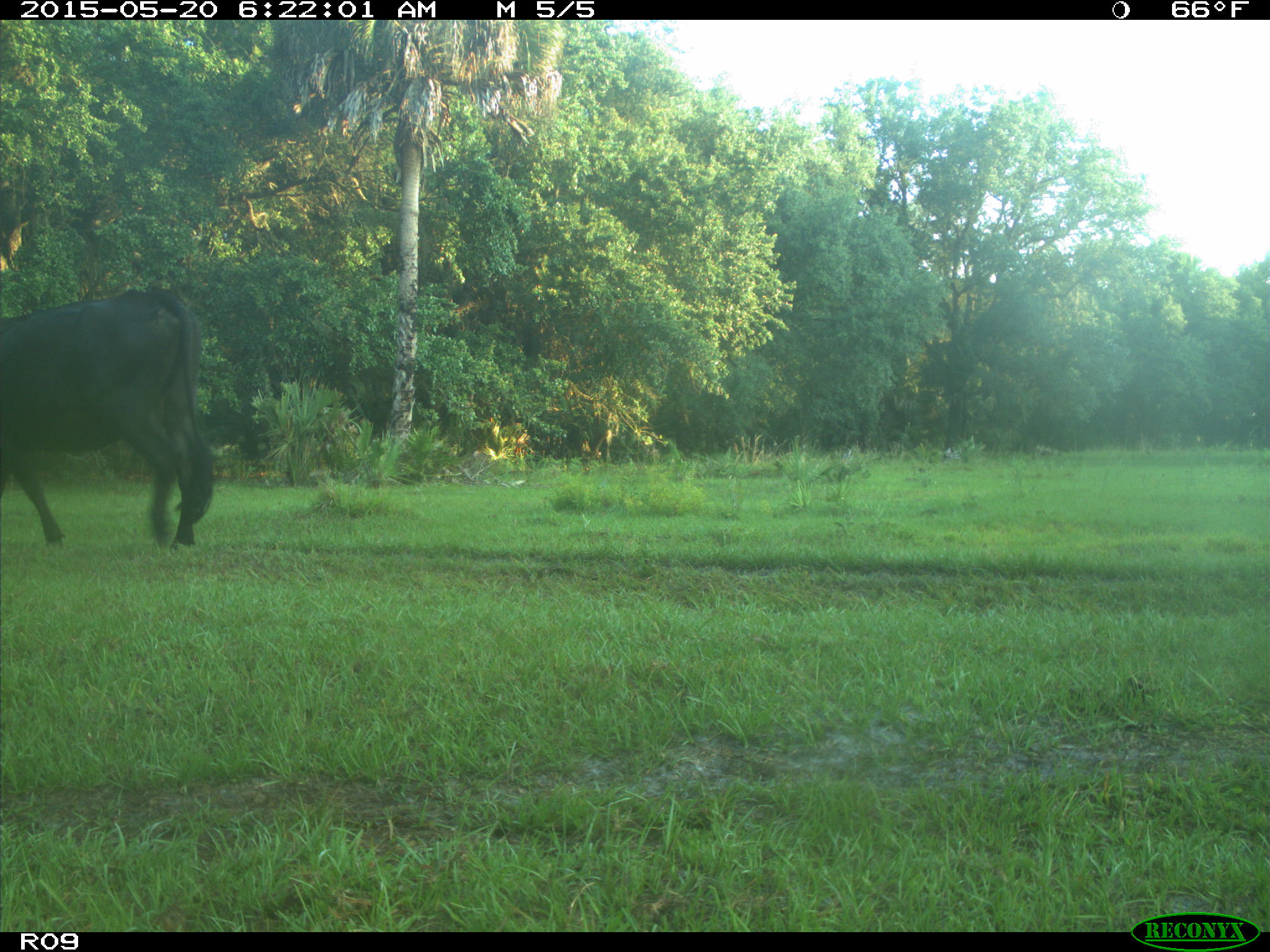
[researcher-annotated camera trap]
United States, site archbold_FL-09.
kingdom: Animalia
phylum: Chordata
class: Mammalia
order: Artiodactyla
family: Bovidae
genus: Bos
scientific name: Bos taurus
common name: domestic cow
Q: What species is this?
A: Bos taurus (domestic cow).